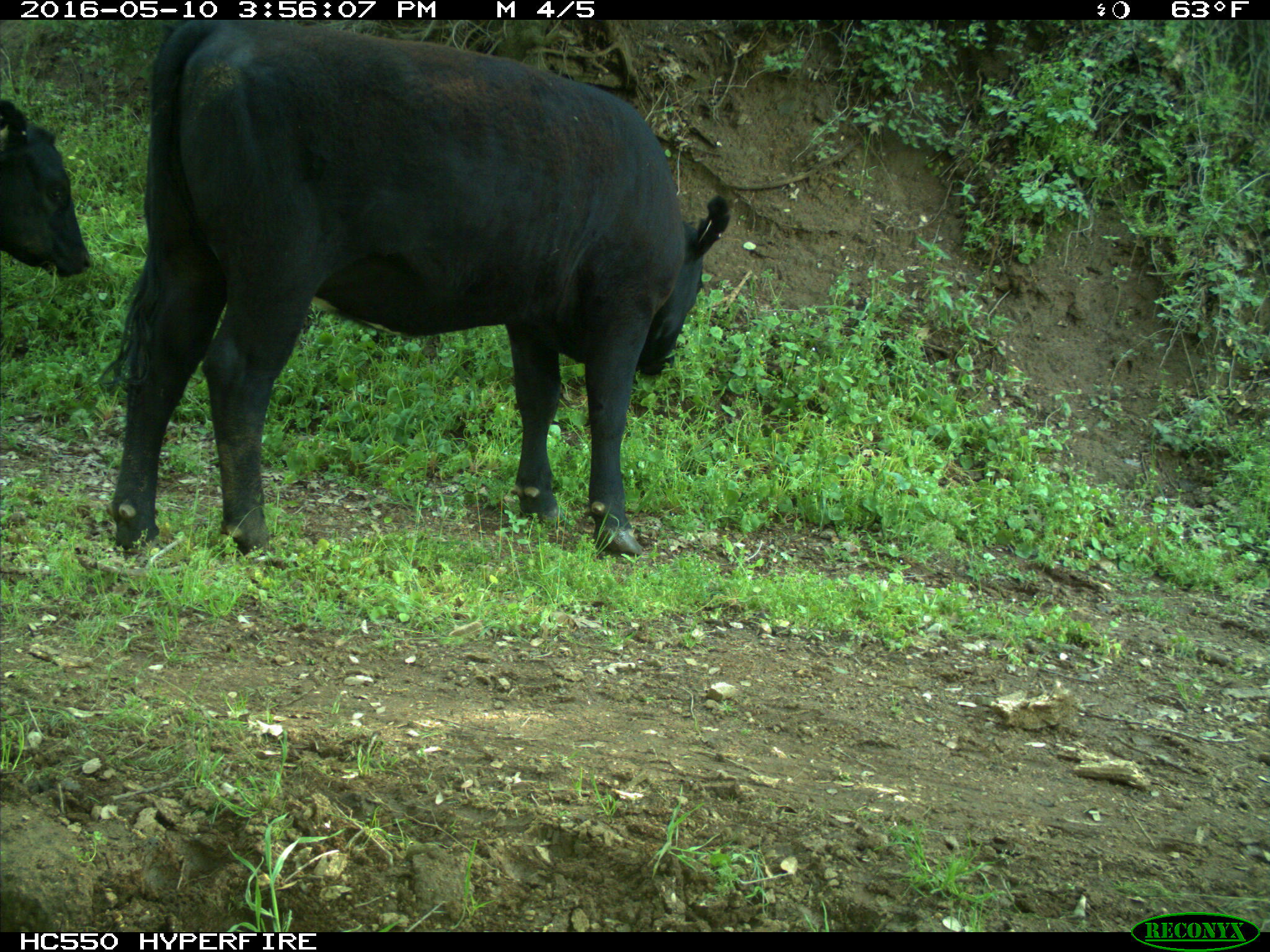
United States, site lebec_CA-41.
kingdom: Animalia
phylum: Chordata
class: Mammalia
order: Artiodactyla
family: Bovidae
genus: Bos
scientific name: Bos taurus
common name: domestic cow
Bos taurus (domestic cow).